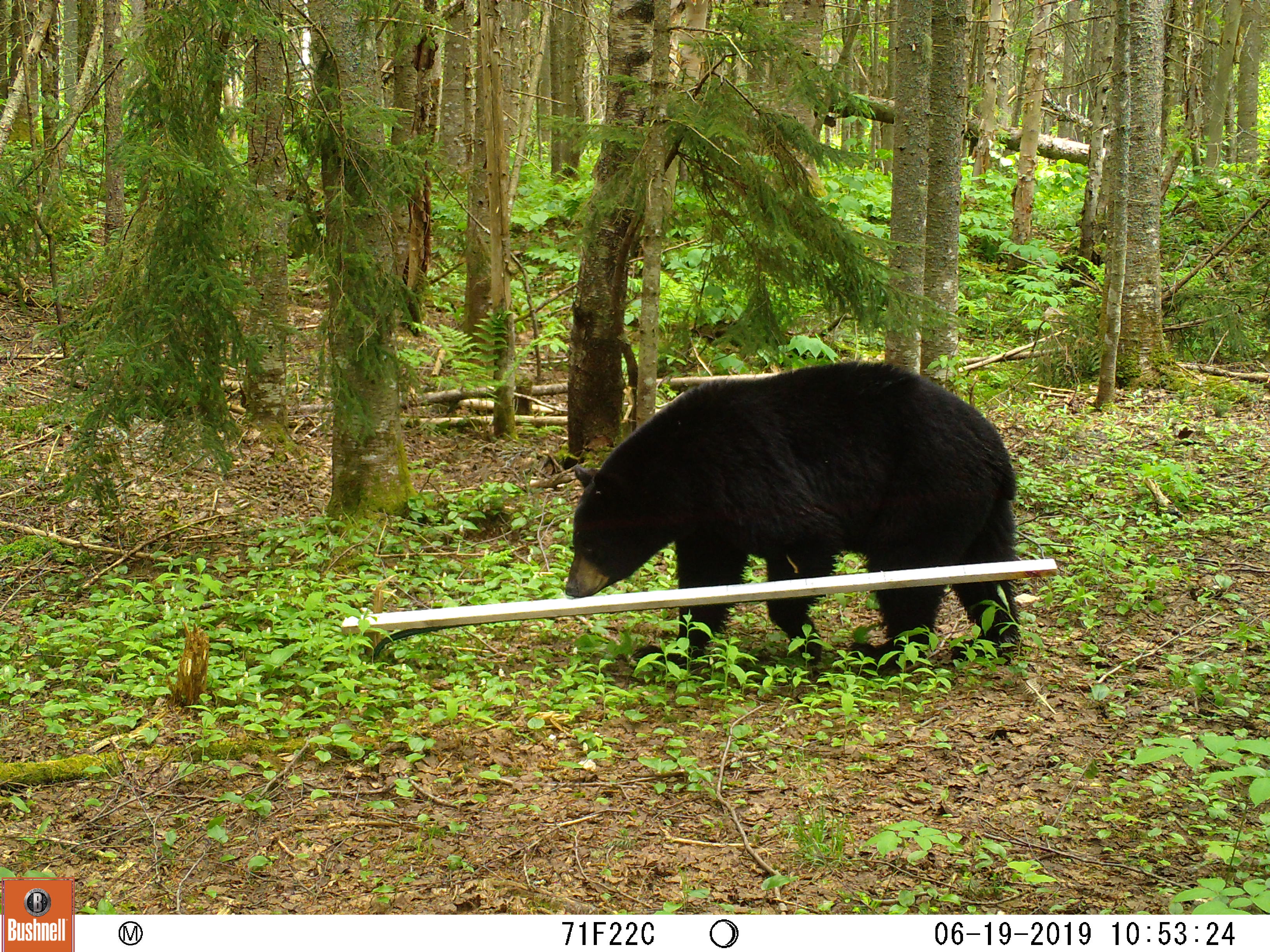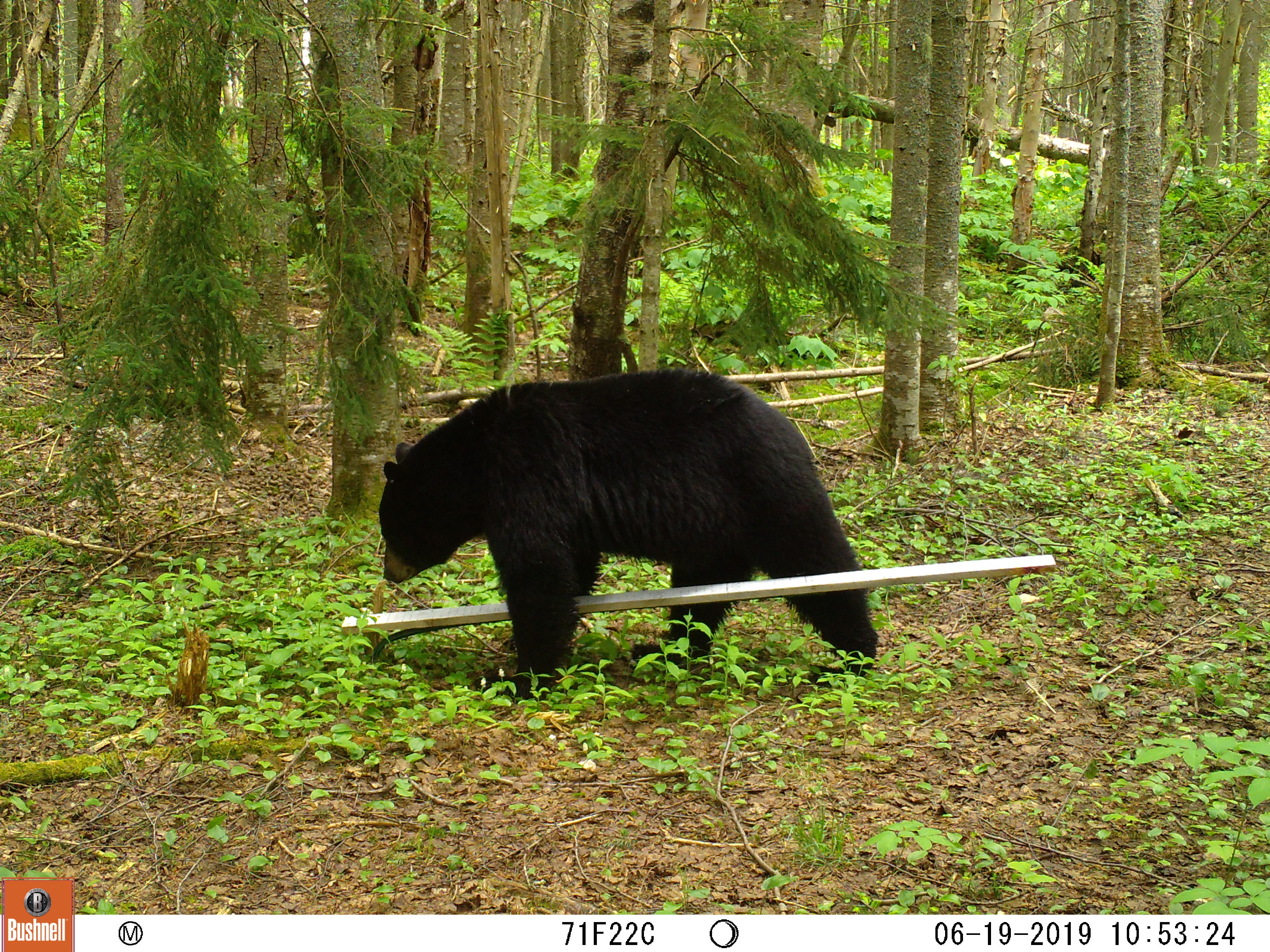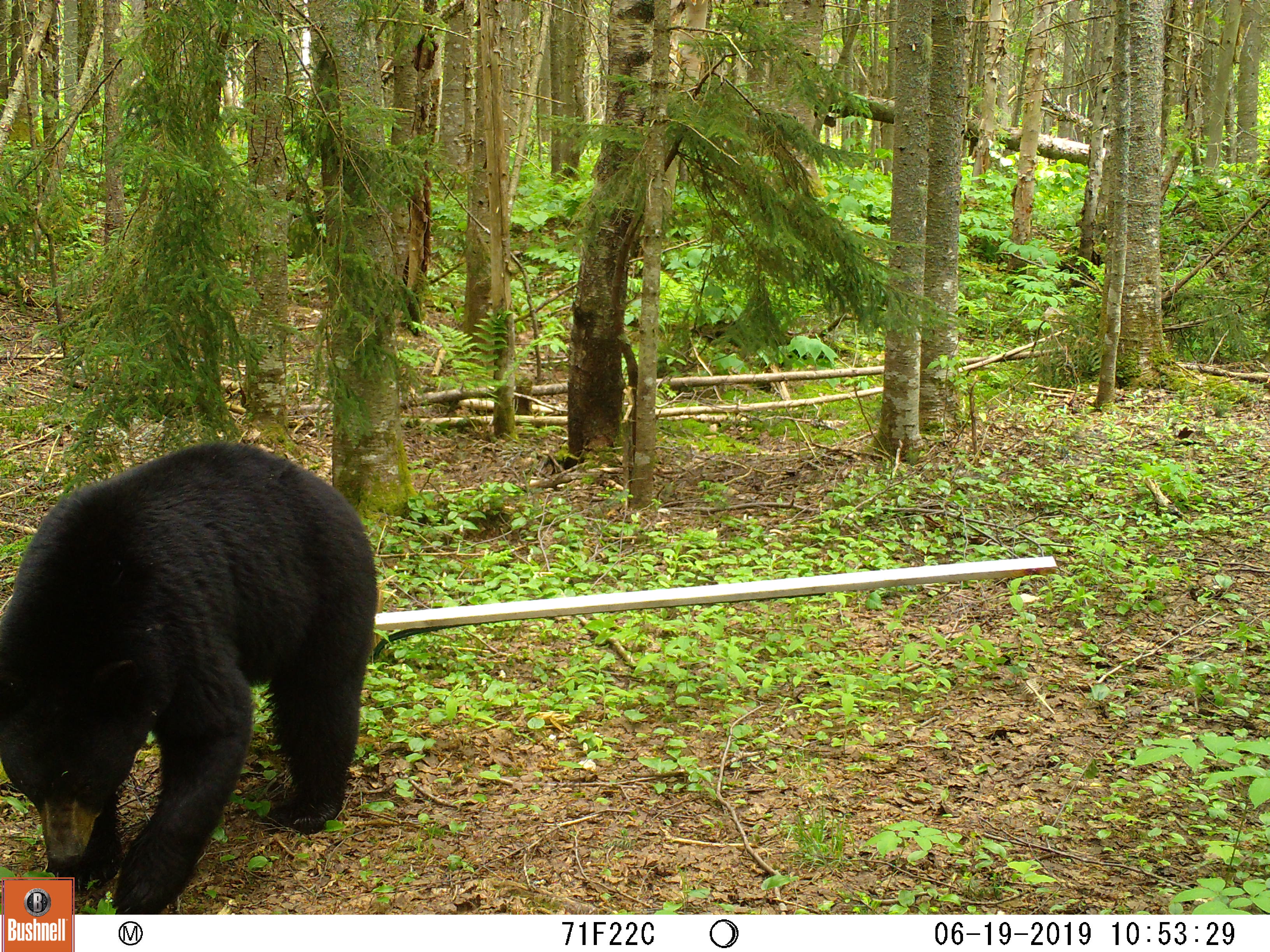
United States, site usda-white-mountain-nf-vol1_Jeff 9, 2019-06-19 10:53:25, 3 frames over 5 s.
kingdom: Animalia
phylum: Chordata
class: Mammalia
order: Carnivora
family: Ursidae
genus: Ursus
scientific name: Ursus americanus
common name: black bear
Black bear (Ursus americanus).